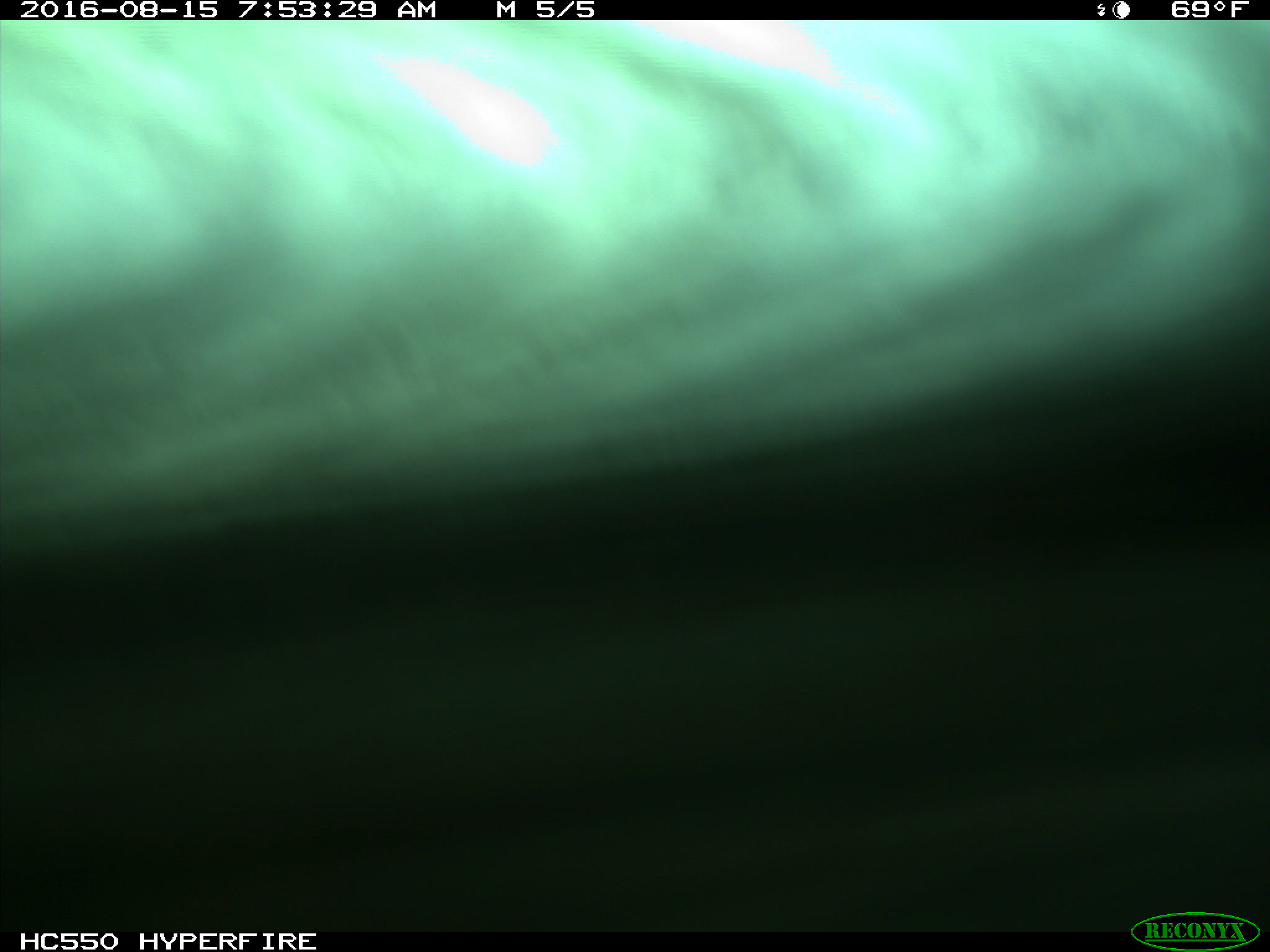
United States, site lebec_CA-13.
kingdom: Animalia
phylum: Chordata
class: Mammalia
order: Carnivora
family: Ursidae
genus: Ursus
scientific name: Ursus americanus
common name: american black bear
Ursus americanus (american black bear).